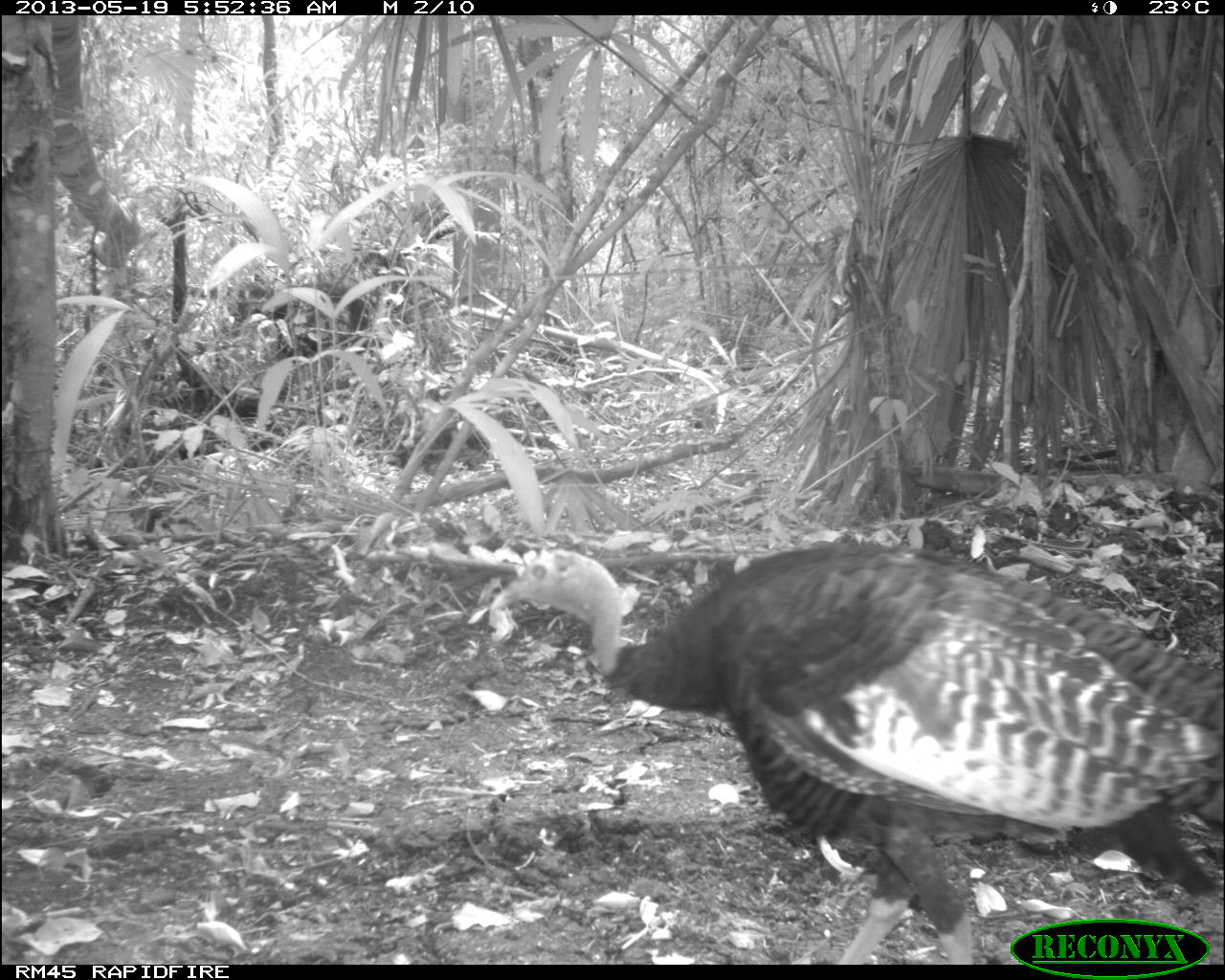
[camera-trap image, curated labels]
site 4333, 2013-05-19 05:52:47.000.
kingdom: Animalia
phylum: Chordata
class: Aves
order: Galliformes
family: Phasianidae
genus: Meleagris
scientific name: Meleagris ocellata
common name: ocellated turkey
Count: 1.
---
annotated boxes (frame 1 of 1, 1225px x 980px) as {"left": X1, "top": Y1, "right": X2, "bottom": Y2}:
meleagris ocellata: {"left": 486, "top": 537, "right": 1223, "bottom": 964}